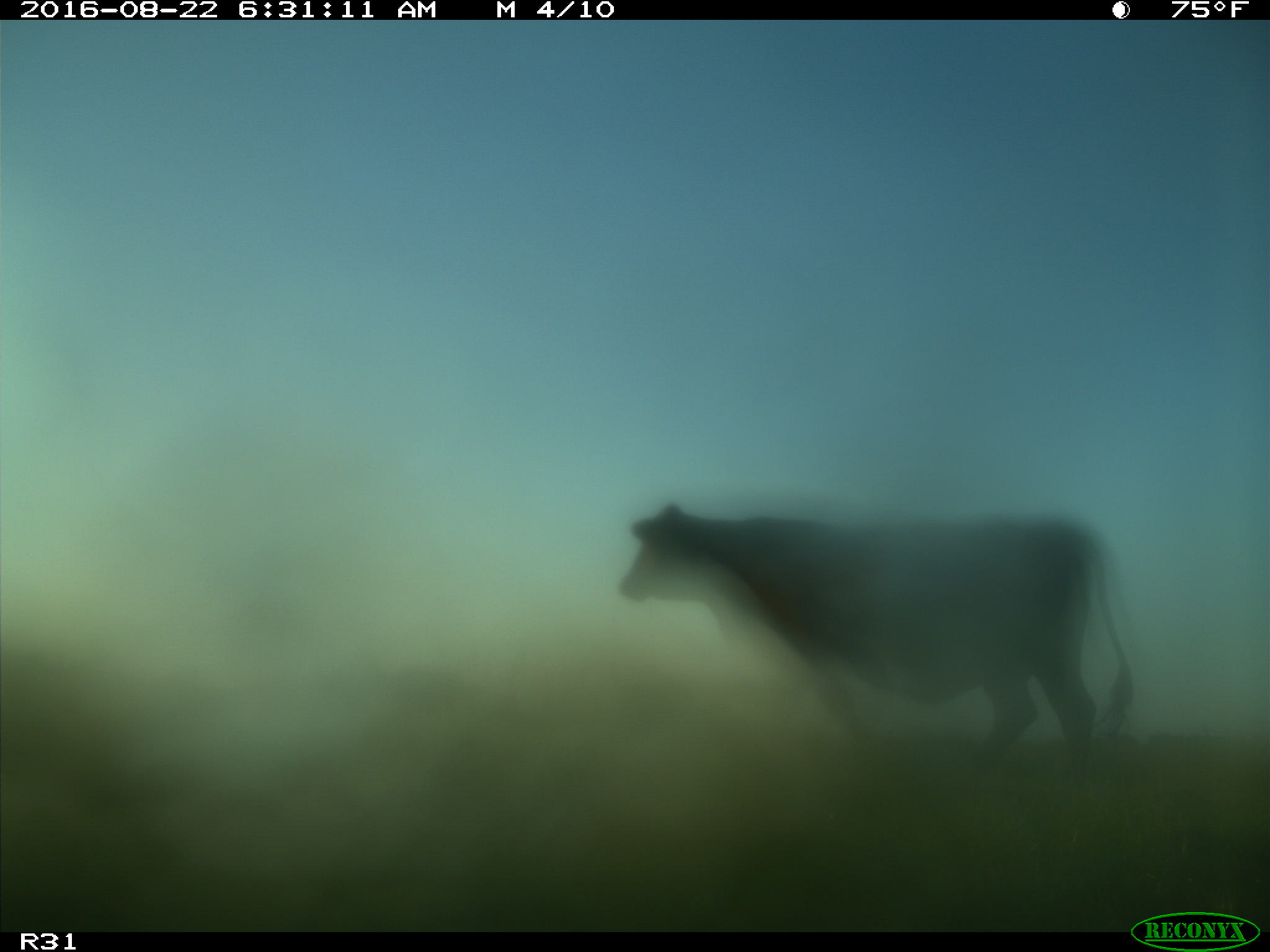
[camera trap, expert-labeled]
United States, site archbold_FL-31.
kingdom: Animalia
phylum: Chordata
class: Mammalia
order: Artiodactyla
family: Bovidae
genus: Bos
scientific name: Bos taurus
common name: domestic cow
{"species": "Bos taurus (domestic cow)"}